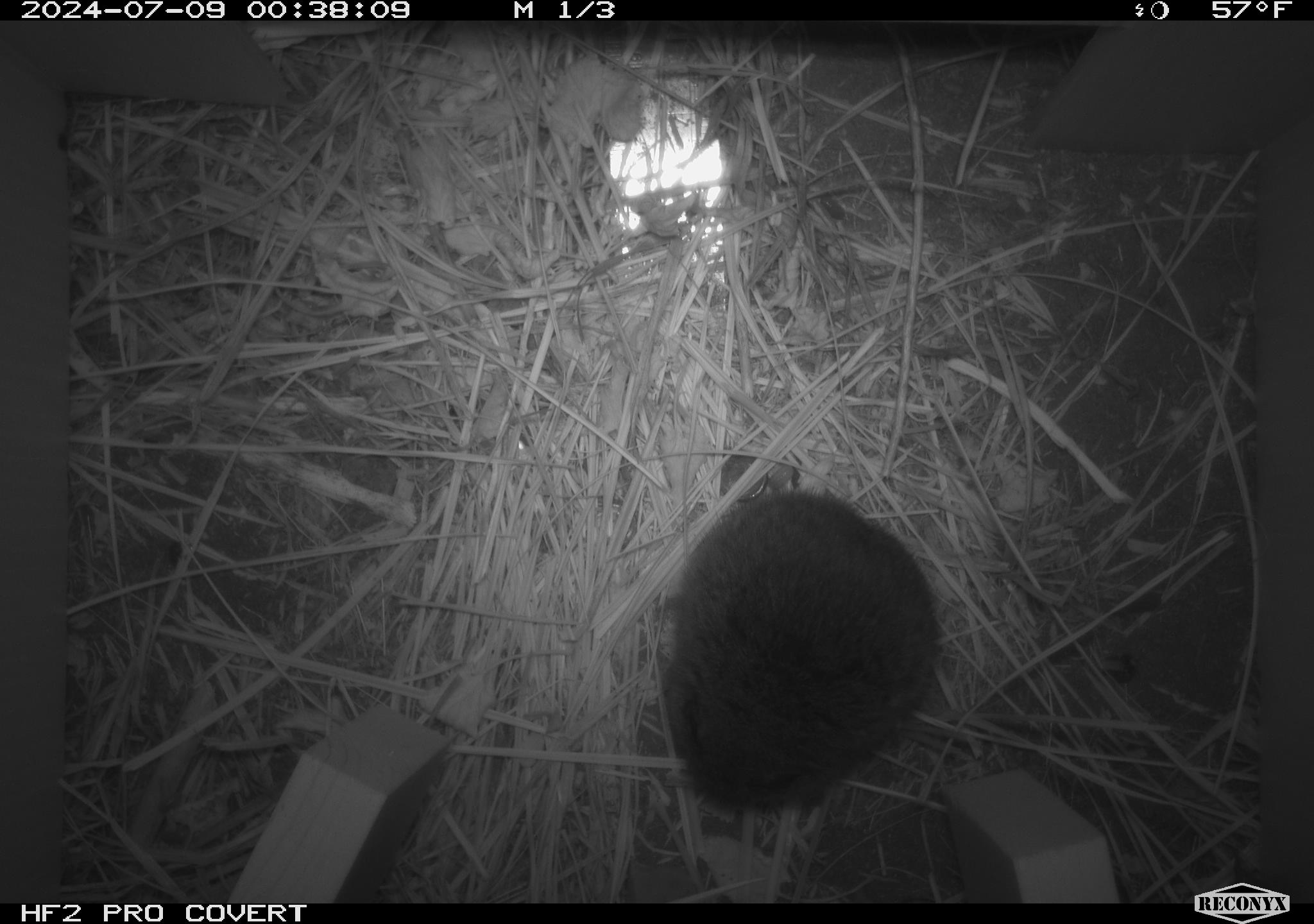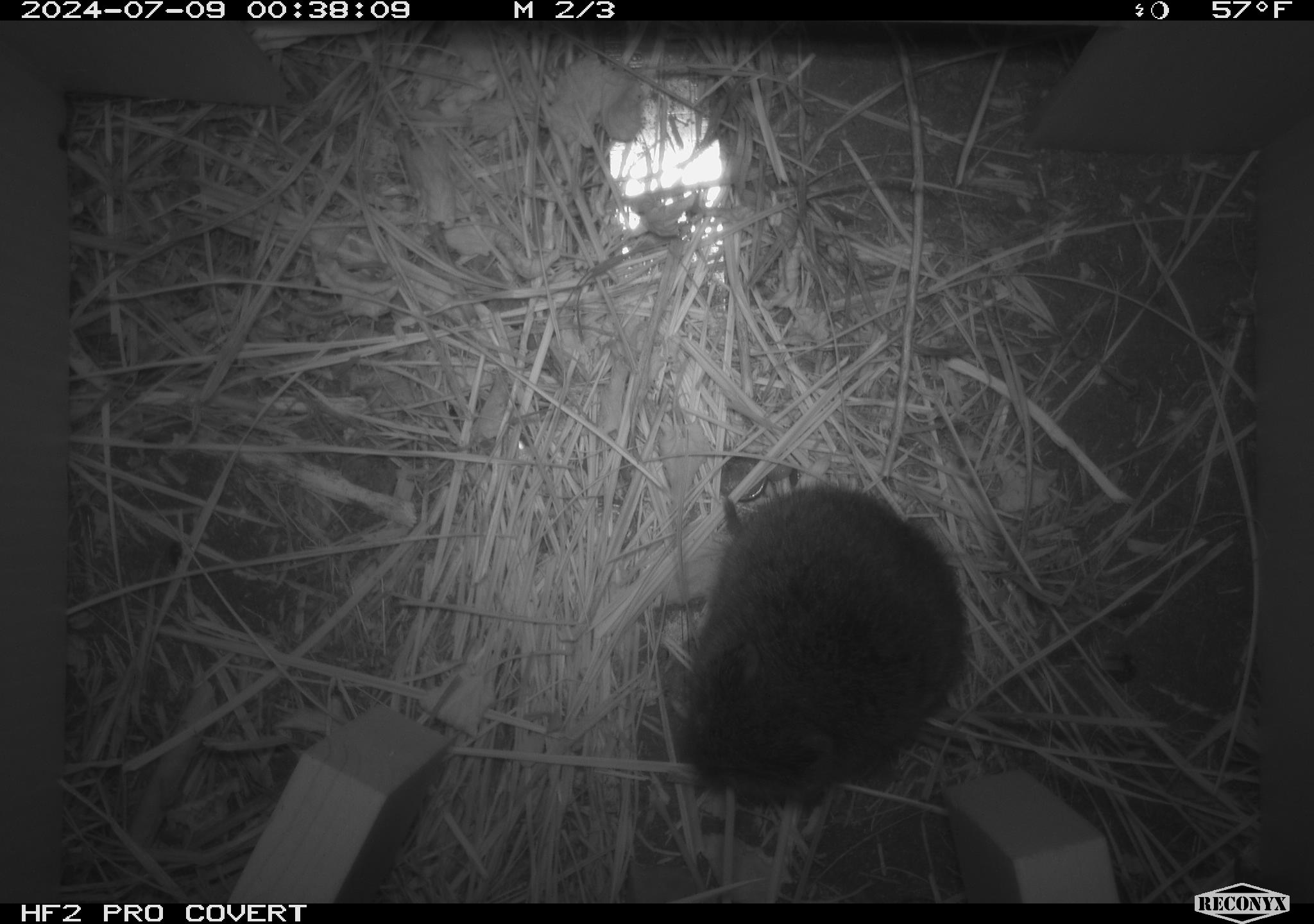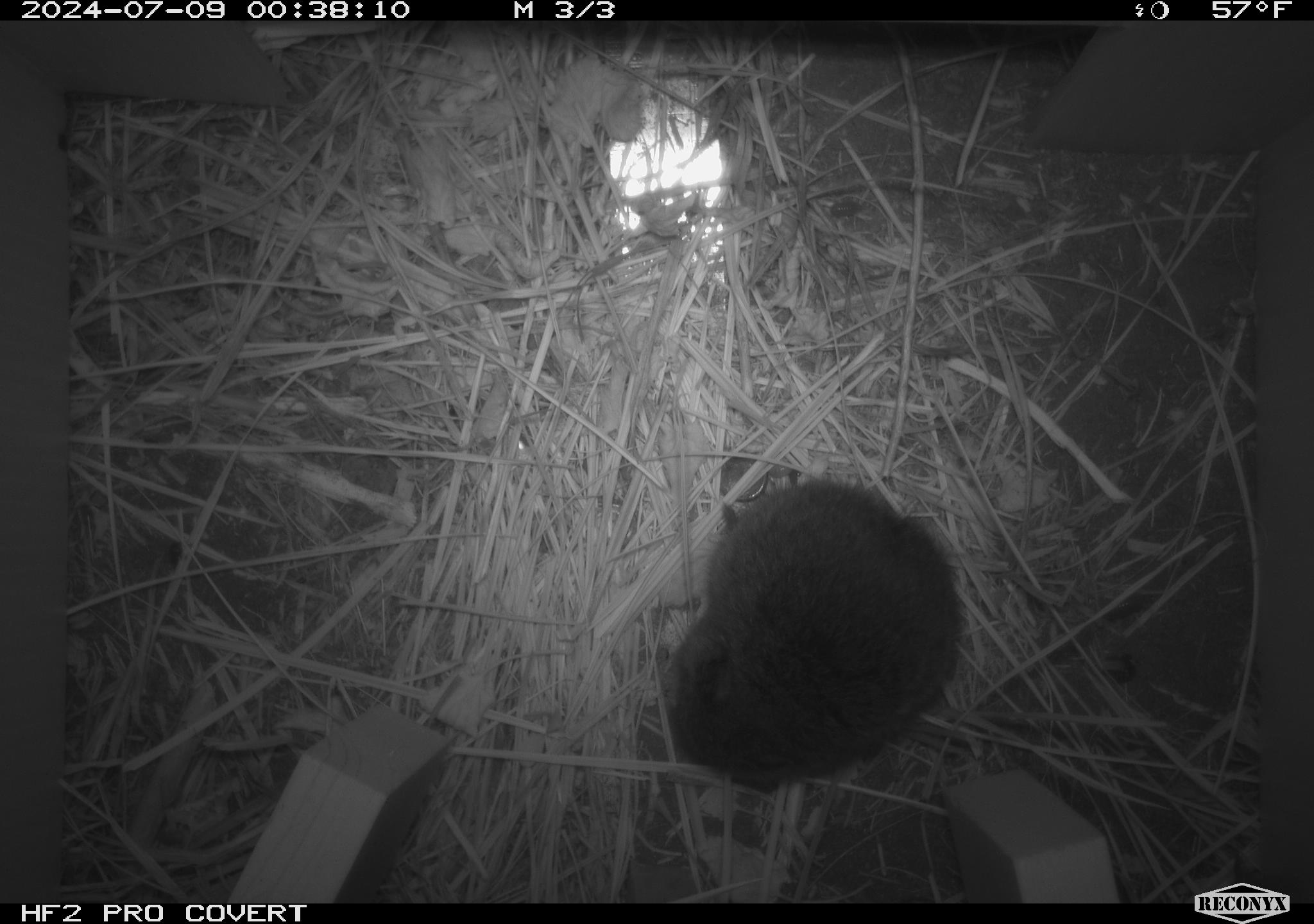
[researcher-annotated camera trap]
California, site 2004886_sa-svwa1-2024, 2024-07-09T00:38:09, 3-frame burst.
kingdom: Animalia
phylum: Chordata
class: Mammalia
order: Rodentia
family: Cricetidae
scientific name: Arvicolinae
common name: voles, lemmings, and muskrats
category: arvicolinae subfamily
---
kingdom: Animalia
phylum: Arthropoda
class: Malacostraca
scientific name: Malacostraca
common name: amphipods, crabs, isopods, krill, lobsters and shrimps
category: malacostracan